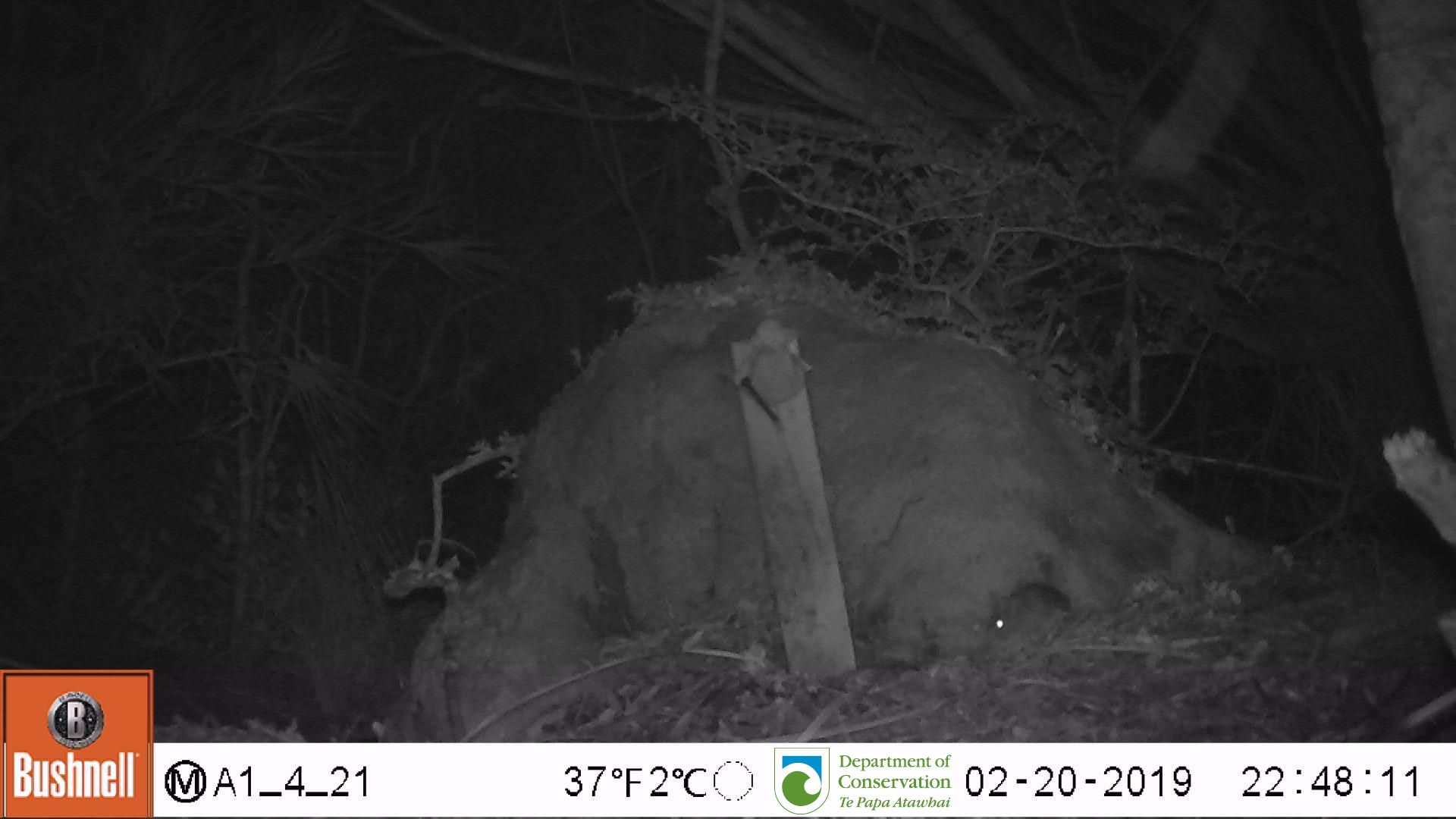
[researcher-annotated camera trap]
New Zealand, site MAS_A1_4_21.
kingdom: Animalia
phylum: Chordata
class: Mammalia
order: Rodentia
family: Muridae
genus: Mus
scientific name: Mus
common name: mouse